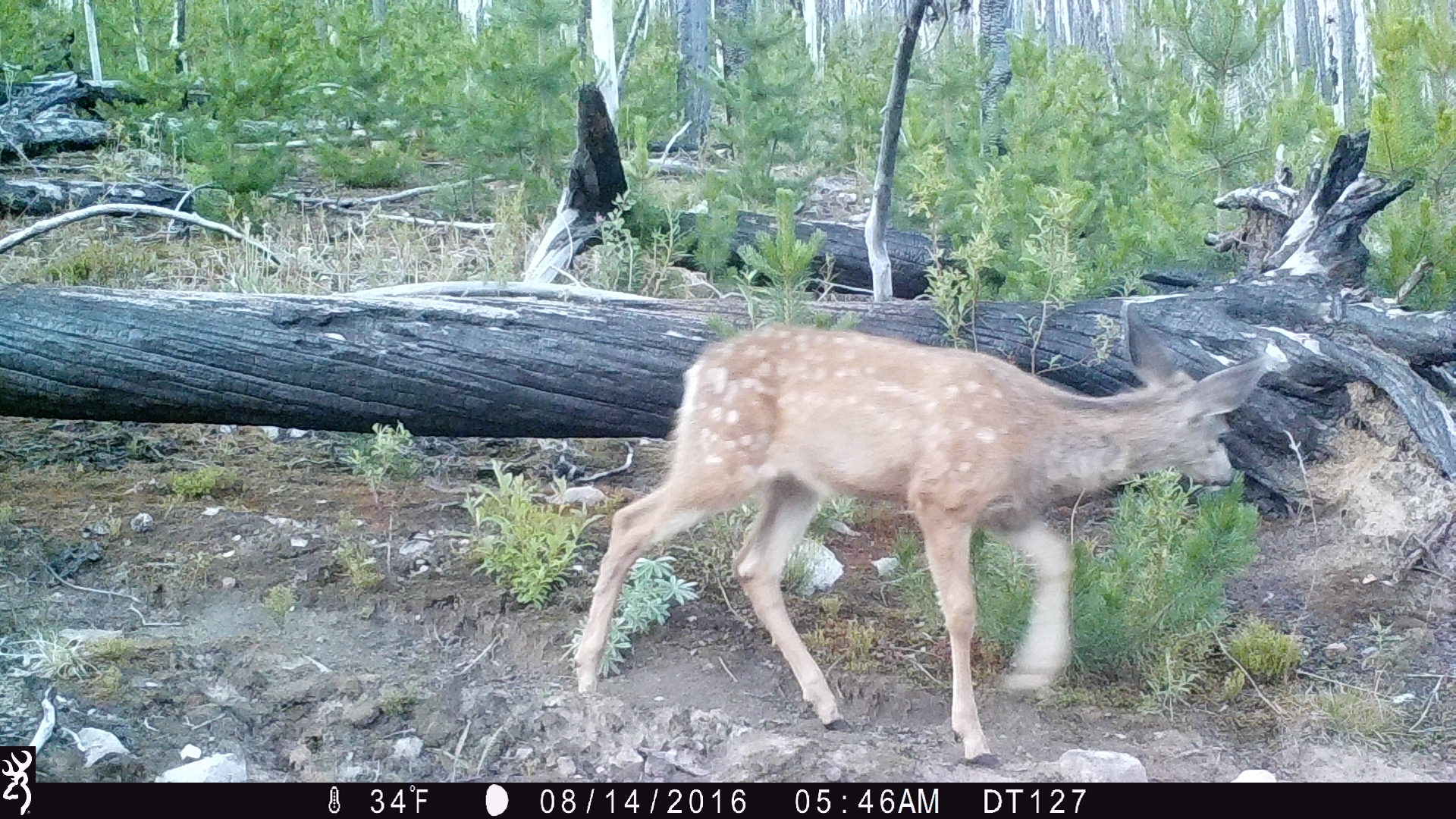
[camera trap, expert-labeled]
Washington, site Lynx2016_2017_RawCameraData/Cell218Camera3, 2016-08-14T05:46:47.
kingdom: Animalia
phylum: Chordata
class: Mammalia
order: Artiodactyla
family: Cervidae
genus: Odocoileus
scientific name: Odocoileus hemionus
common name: mule deer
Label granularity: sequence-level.